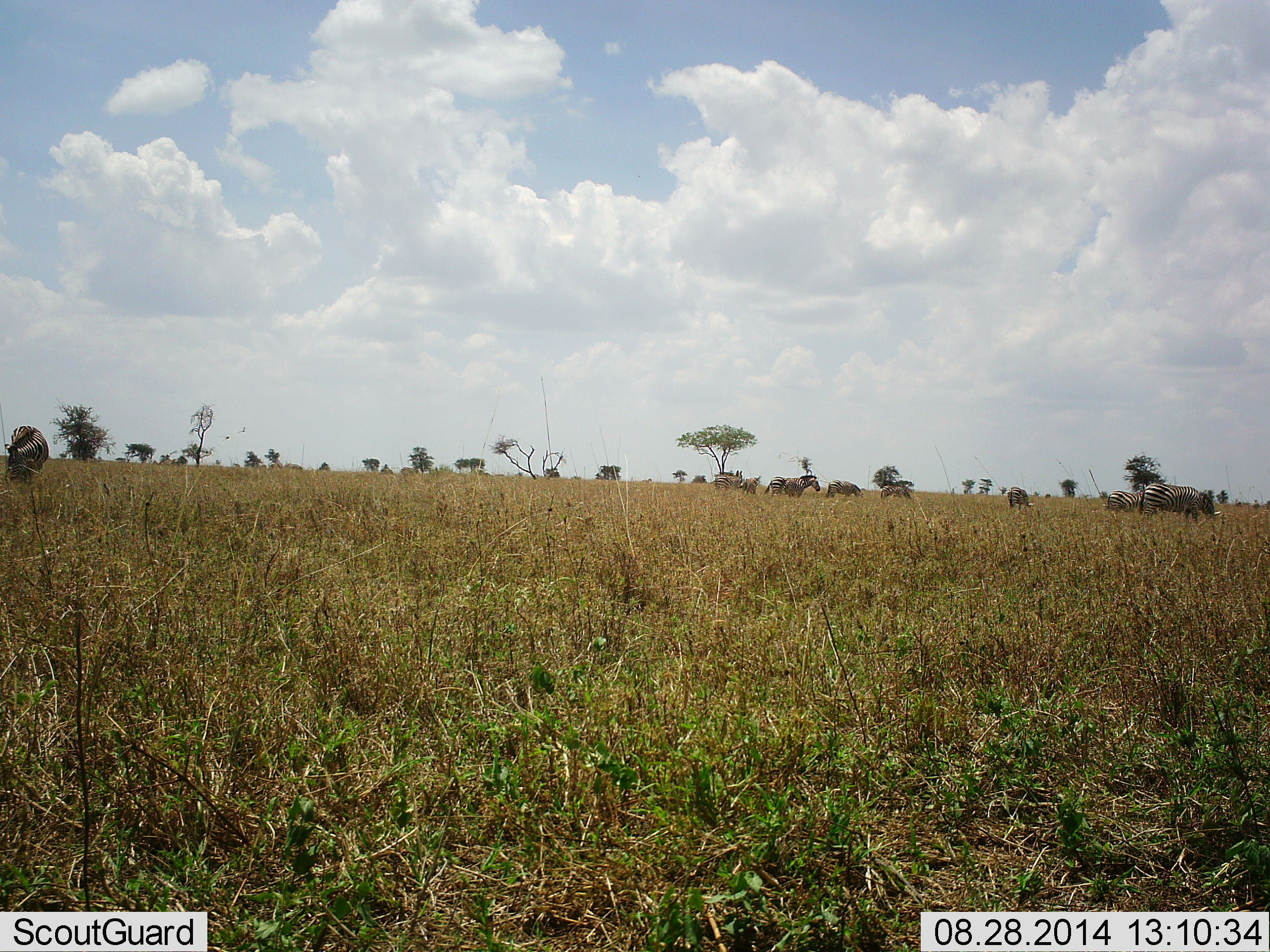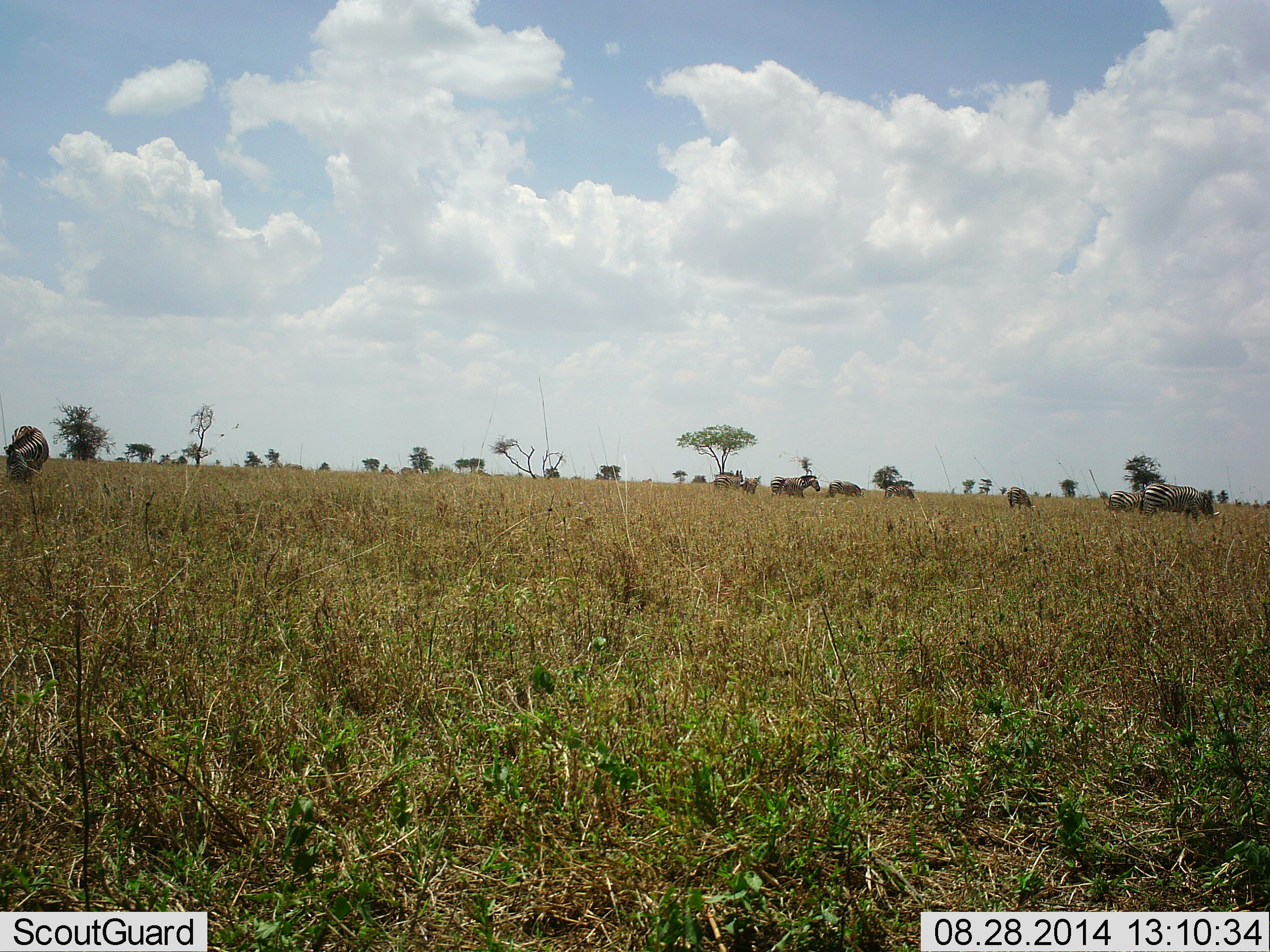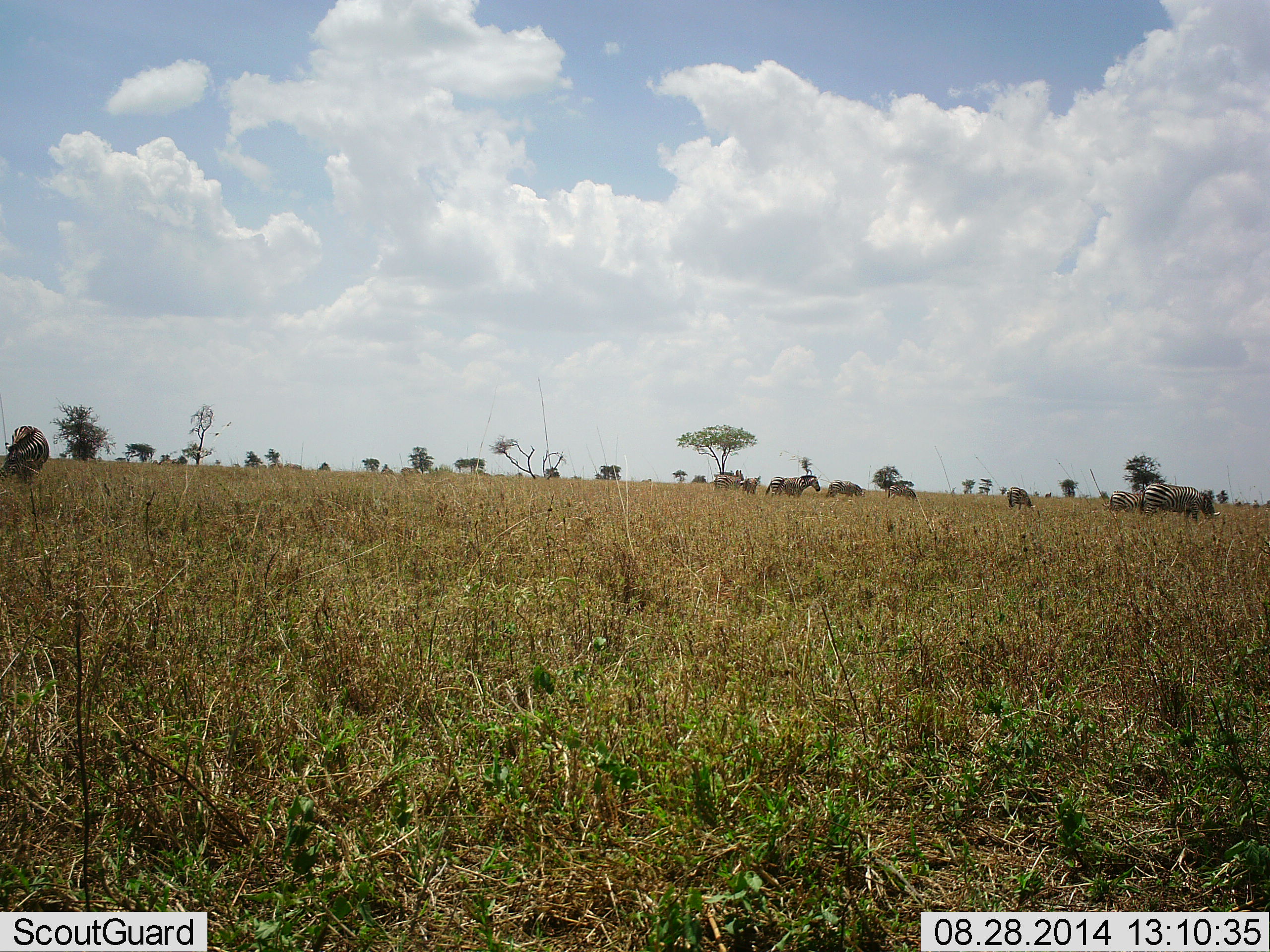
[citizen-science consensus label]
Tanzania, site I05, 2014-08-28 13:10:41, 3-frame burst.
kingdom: Animalia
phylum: Chordata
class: Mammalia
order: Perissodactyla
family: Equidae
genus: Equus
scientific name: Equus quagga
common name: plains zebra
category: zebra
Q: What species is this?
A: Zebra (plains zebra) (Equus quagga).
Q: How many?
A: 8.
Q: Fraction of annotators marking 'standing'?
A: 67%.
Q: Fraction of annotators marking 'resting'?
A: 8%.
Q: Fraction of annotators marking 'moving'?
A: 0%.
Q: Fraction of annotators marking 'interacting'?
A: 8%.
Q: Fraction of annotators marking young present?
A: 0%.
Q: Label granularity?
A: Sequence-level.